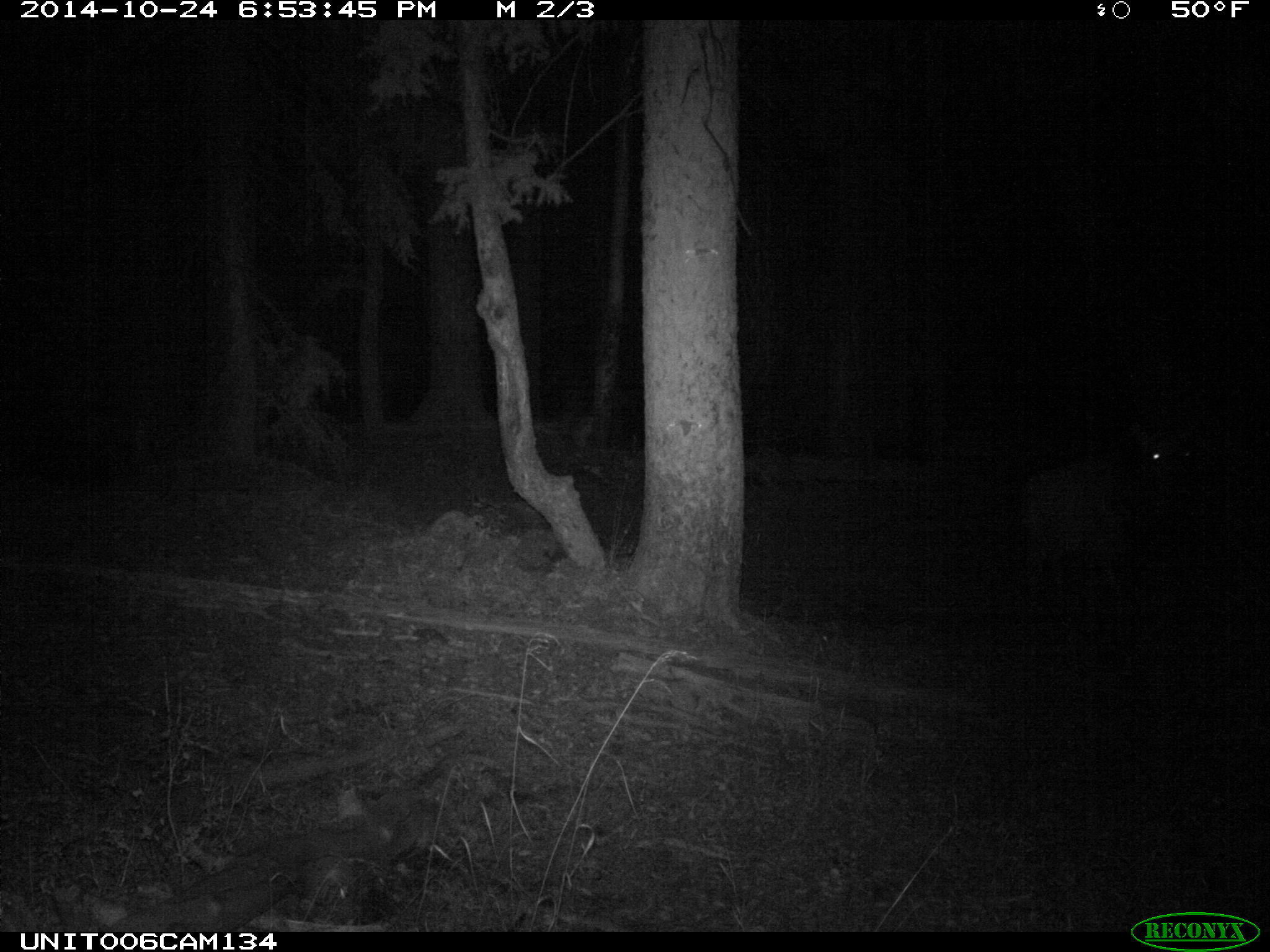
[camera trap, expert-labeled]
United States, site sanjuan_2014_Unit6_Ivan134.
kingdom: Animalia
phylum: Chordata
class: Mammalia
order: Artiodactyla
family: Cervidae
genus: Cervus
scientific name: Cervus elaphus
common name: red deer